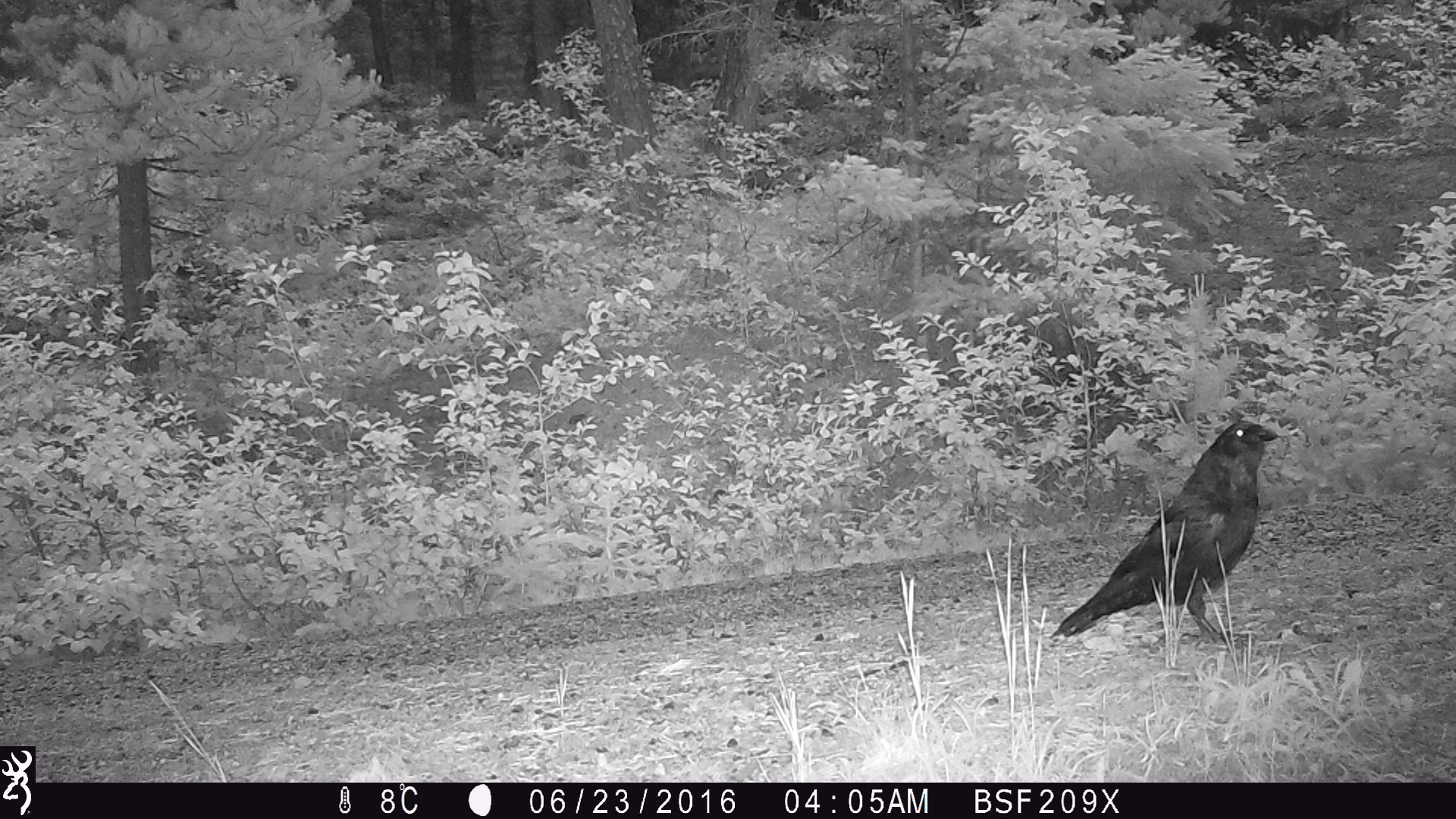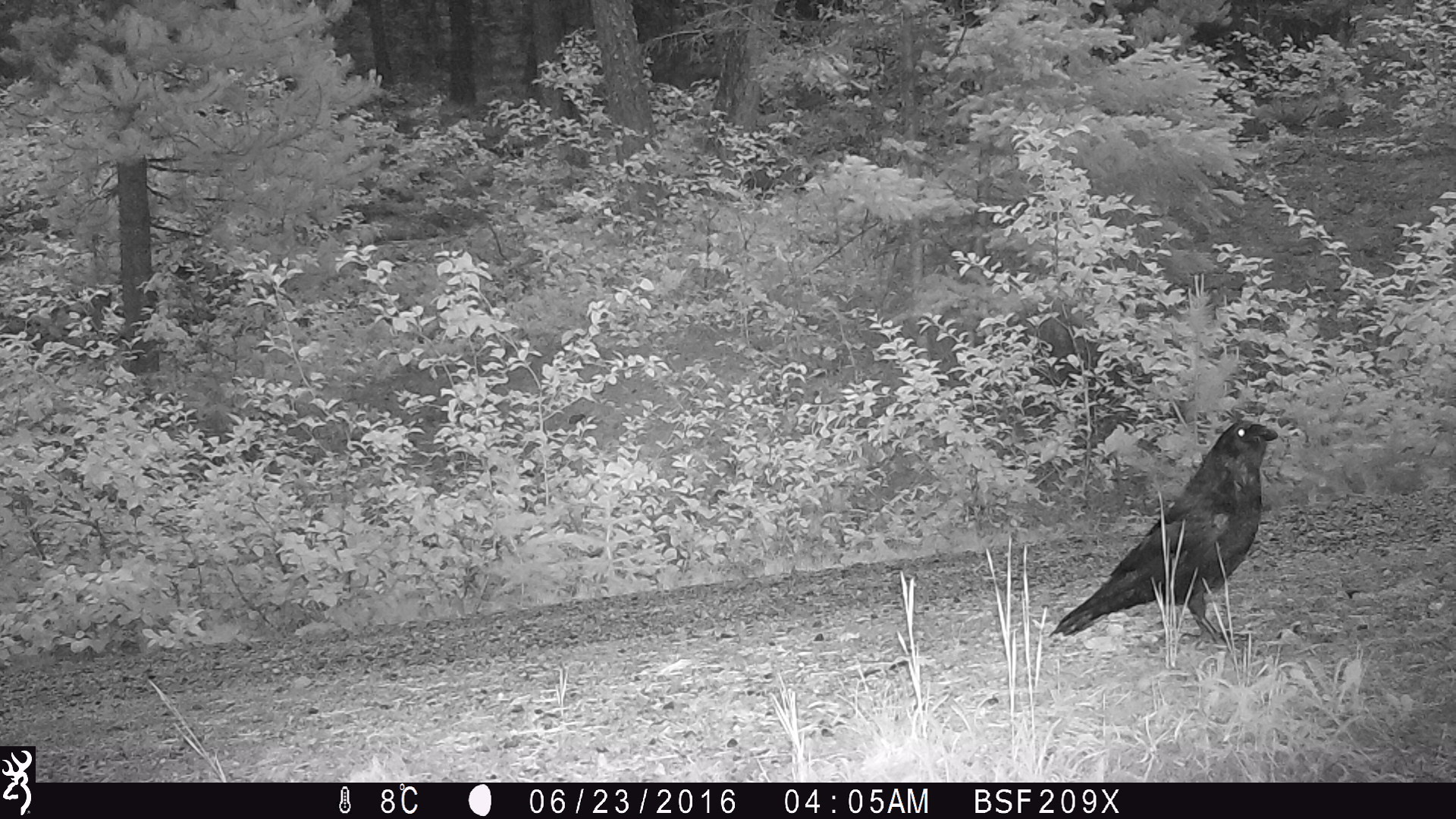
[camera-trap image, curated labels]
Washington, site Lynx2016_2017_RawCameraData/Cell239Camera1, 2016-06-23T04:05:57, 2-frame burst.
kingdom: Animalia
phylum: Chordata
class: Aves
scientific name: Aves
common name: birds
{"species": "Aves (birds)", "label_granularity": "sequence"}